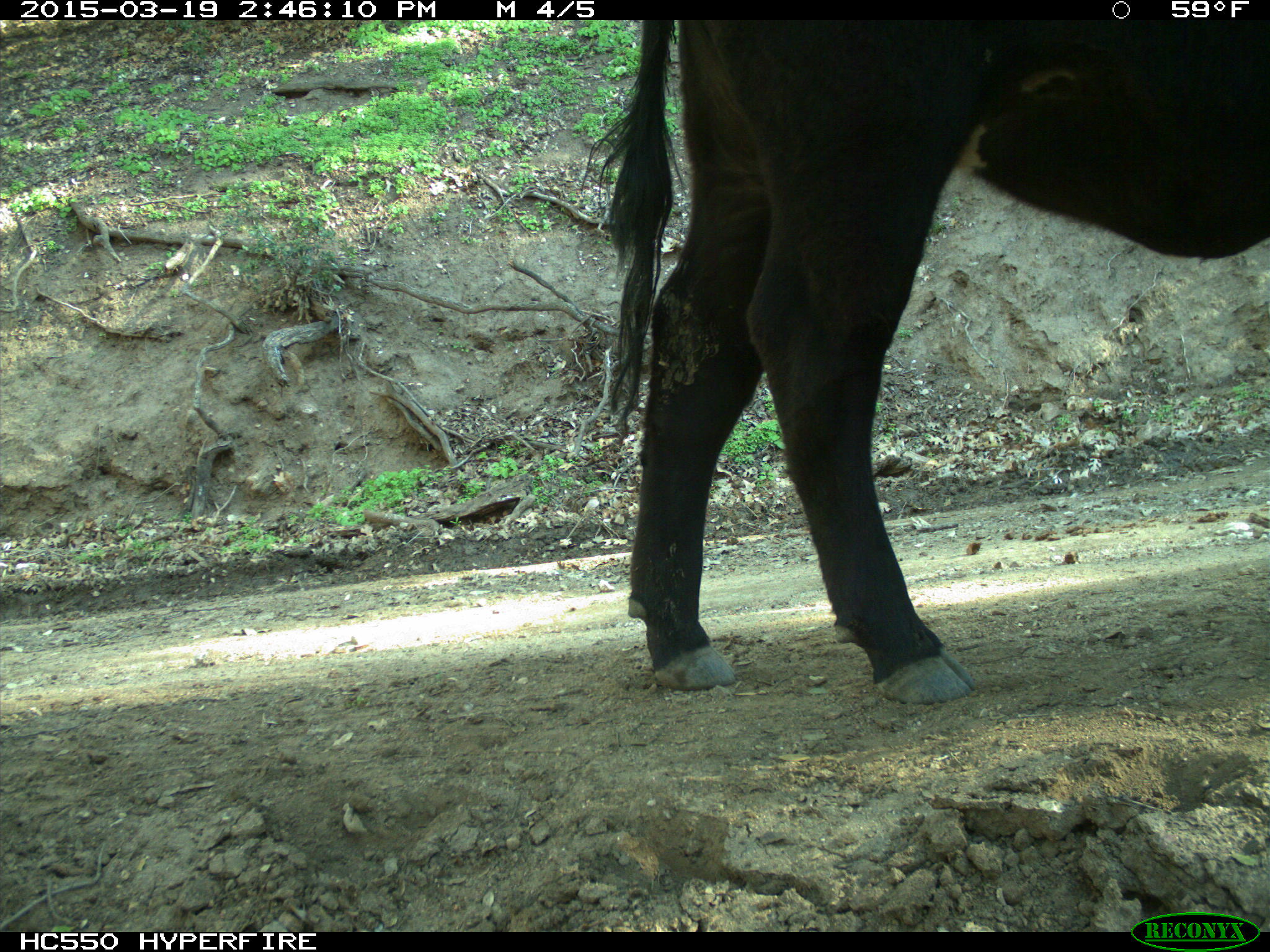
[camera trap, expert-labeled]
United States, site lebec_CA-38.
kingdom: Animalia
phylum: Chordata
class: Mammalia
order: Artiodactyla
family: Bovidae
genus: Bos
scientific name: Bos taurus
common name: domestic cow